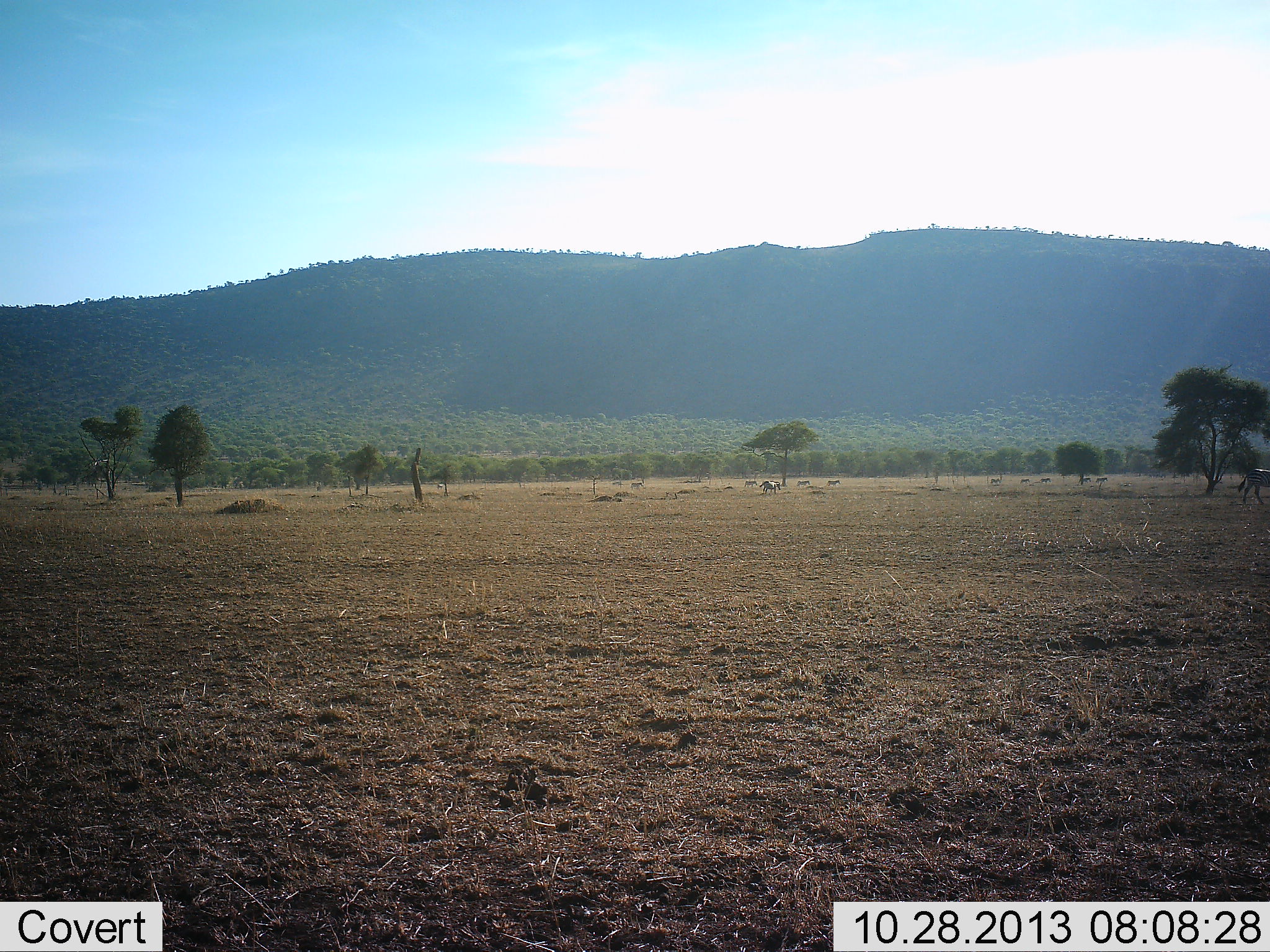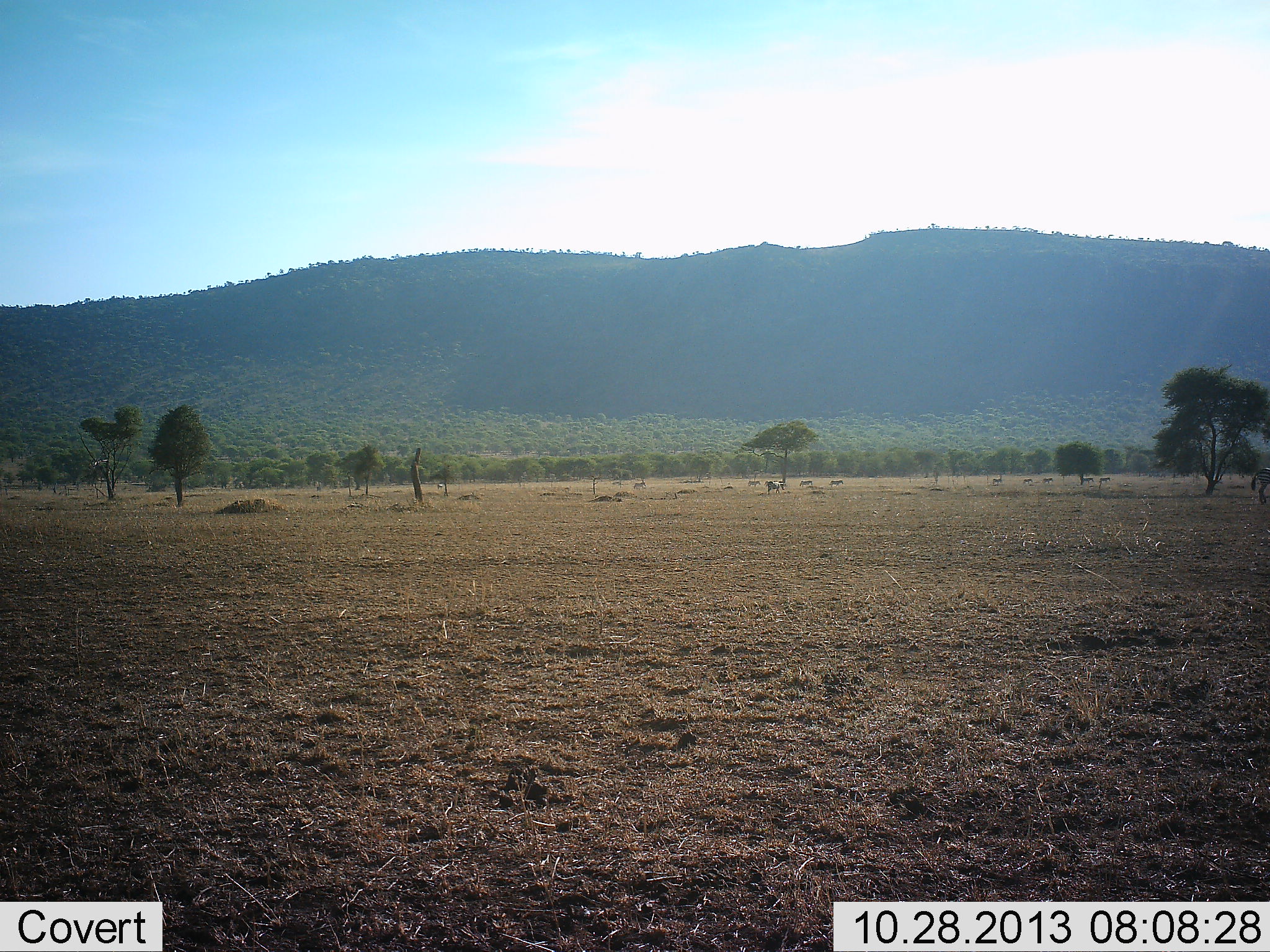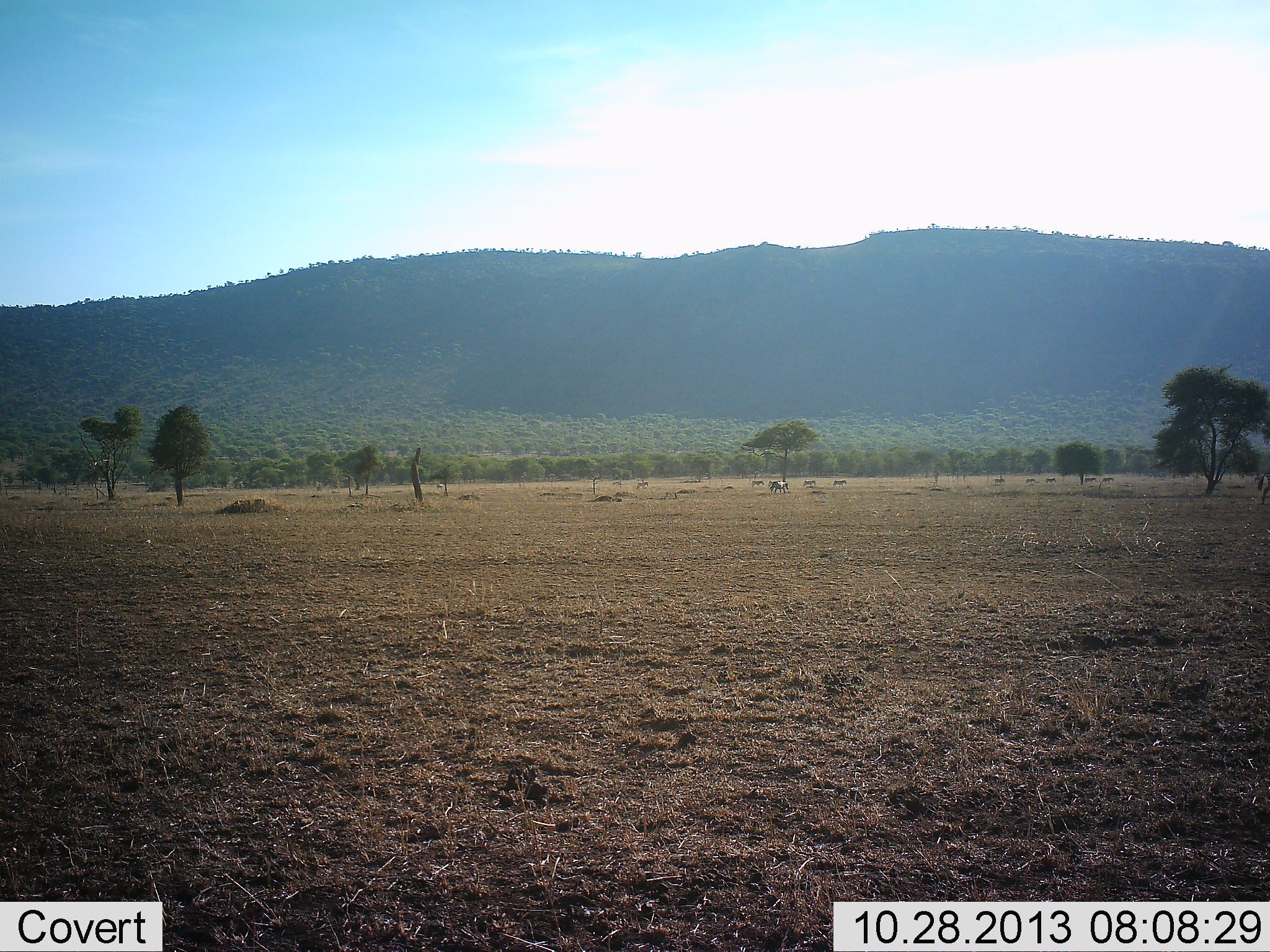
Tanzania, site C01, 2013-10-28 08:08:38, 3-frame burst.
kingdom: Animalia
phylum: Chordata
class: Mammalia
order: Perissodactyla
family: Equidae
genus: Equus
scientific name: Equus quagga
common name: plains zebra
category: zebra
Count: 11-50.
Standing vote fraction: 10%.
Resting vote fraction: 0%.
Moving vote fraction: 100%.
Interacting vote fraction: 0%.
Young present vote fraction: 0%.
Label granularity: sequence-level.